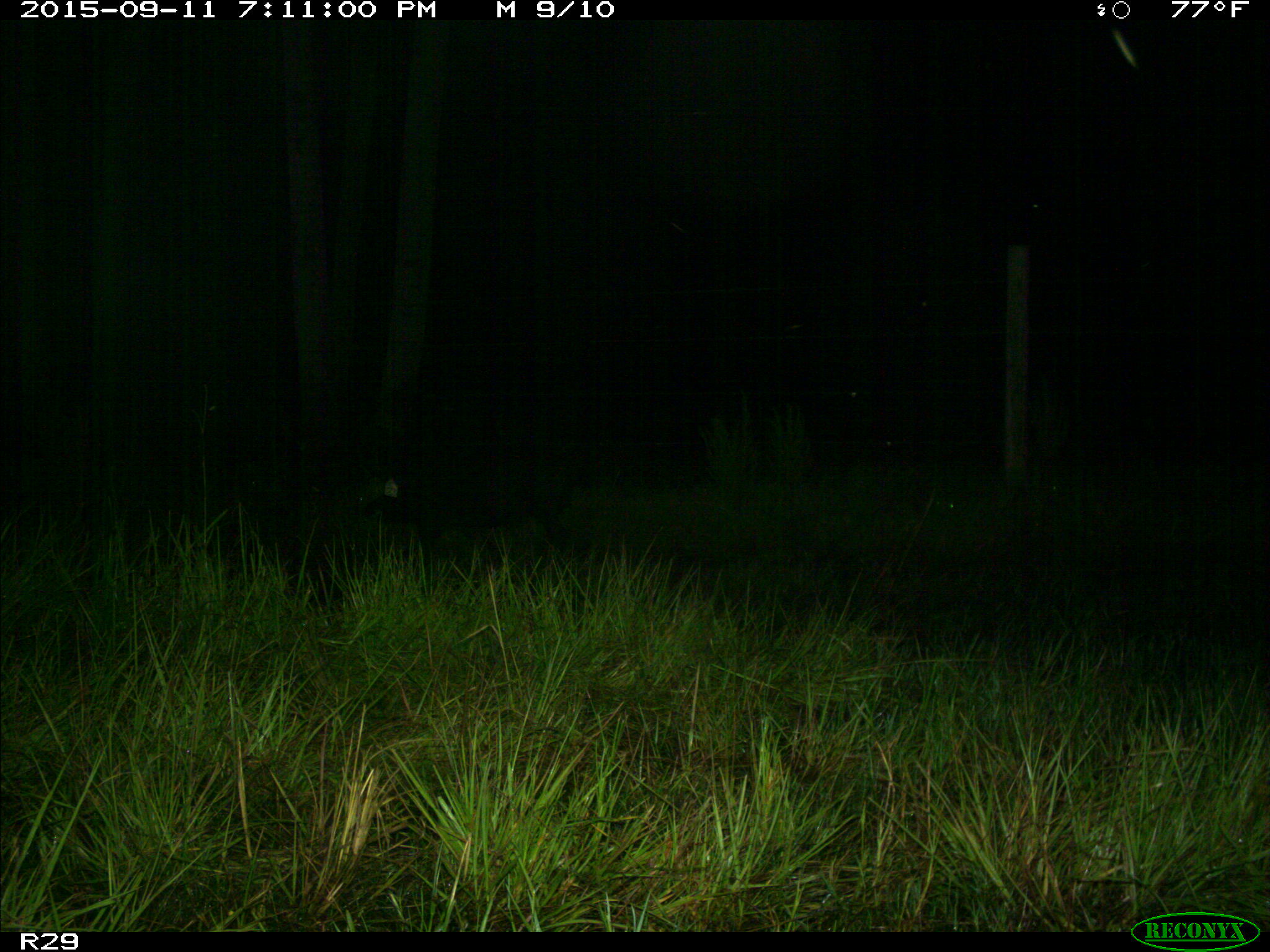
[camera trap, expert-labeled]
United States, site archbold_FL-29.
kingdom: Animalia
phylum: Chordata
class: Mammalia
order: Artiodactyla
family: Suidae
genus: Sus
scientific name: Sus scrofa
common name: wild boar